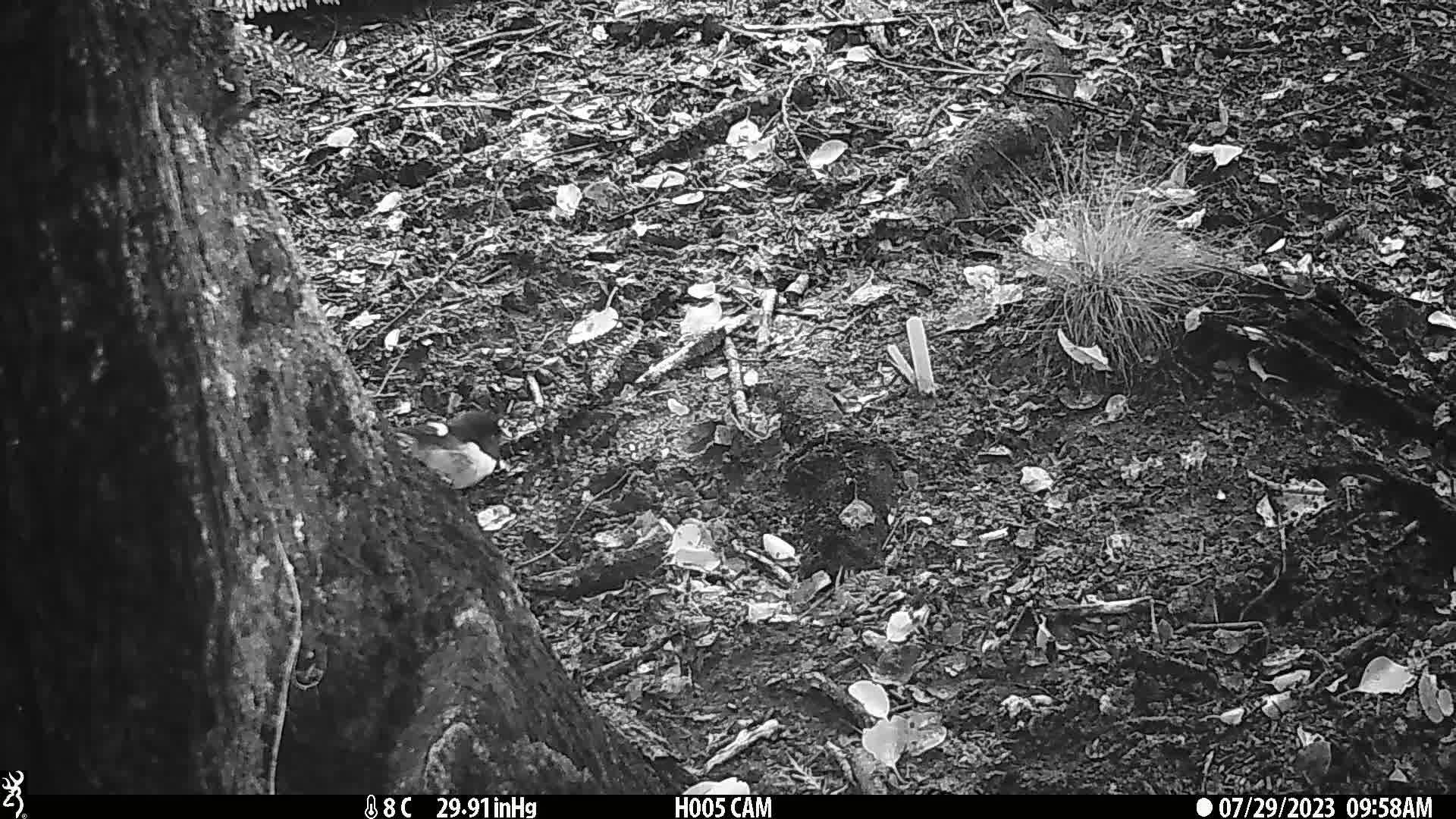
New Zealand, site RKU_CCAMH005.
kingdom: Animalia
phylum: Chordata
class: Aves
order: Passeriformes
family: Petroicidae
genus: Petroica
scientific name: Petroica macrocephala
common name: tomtit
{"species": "tomtit (Petroica macrocephala)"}